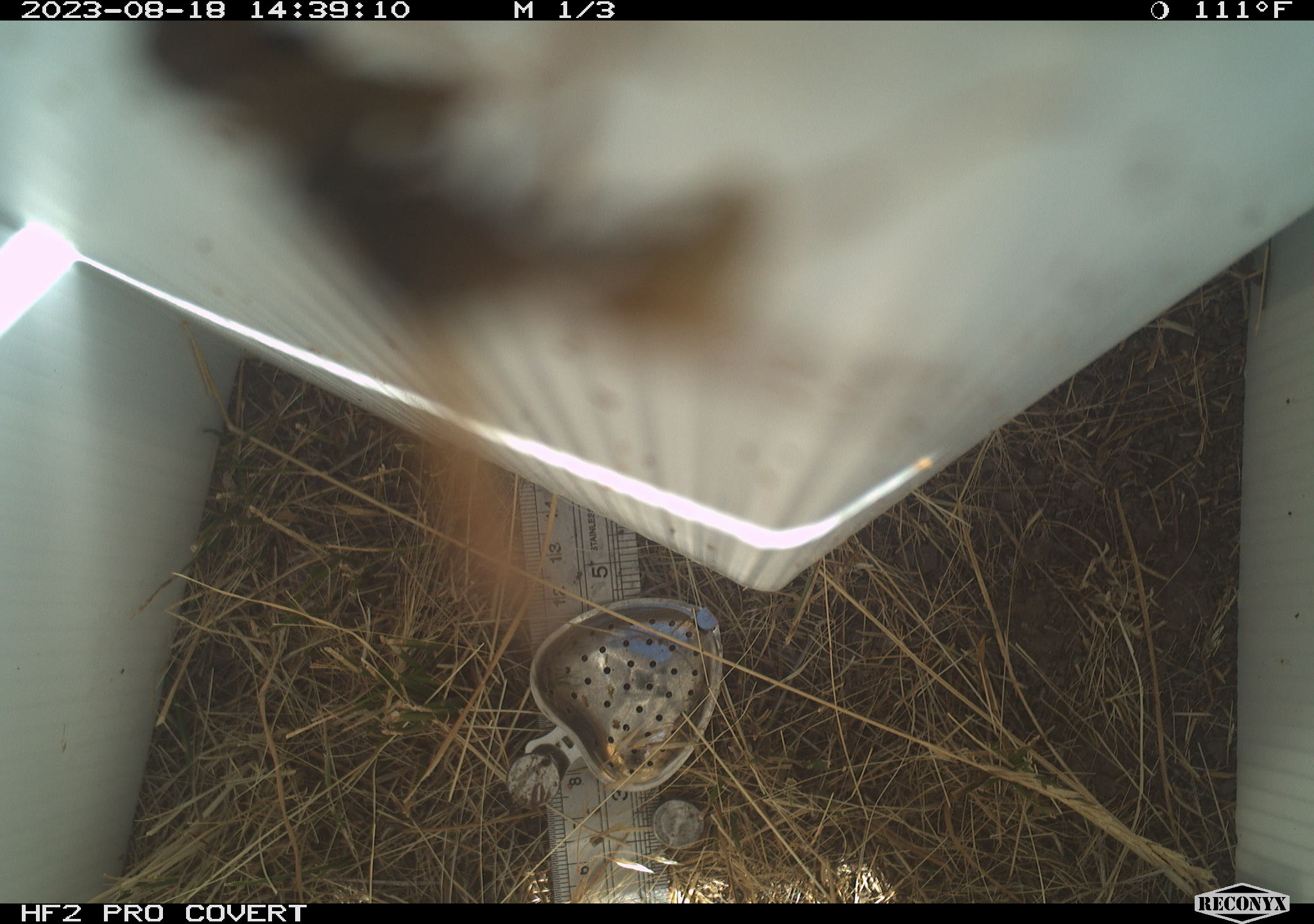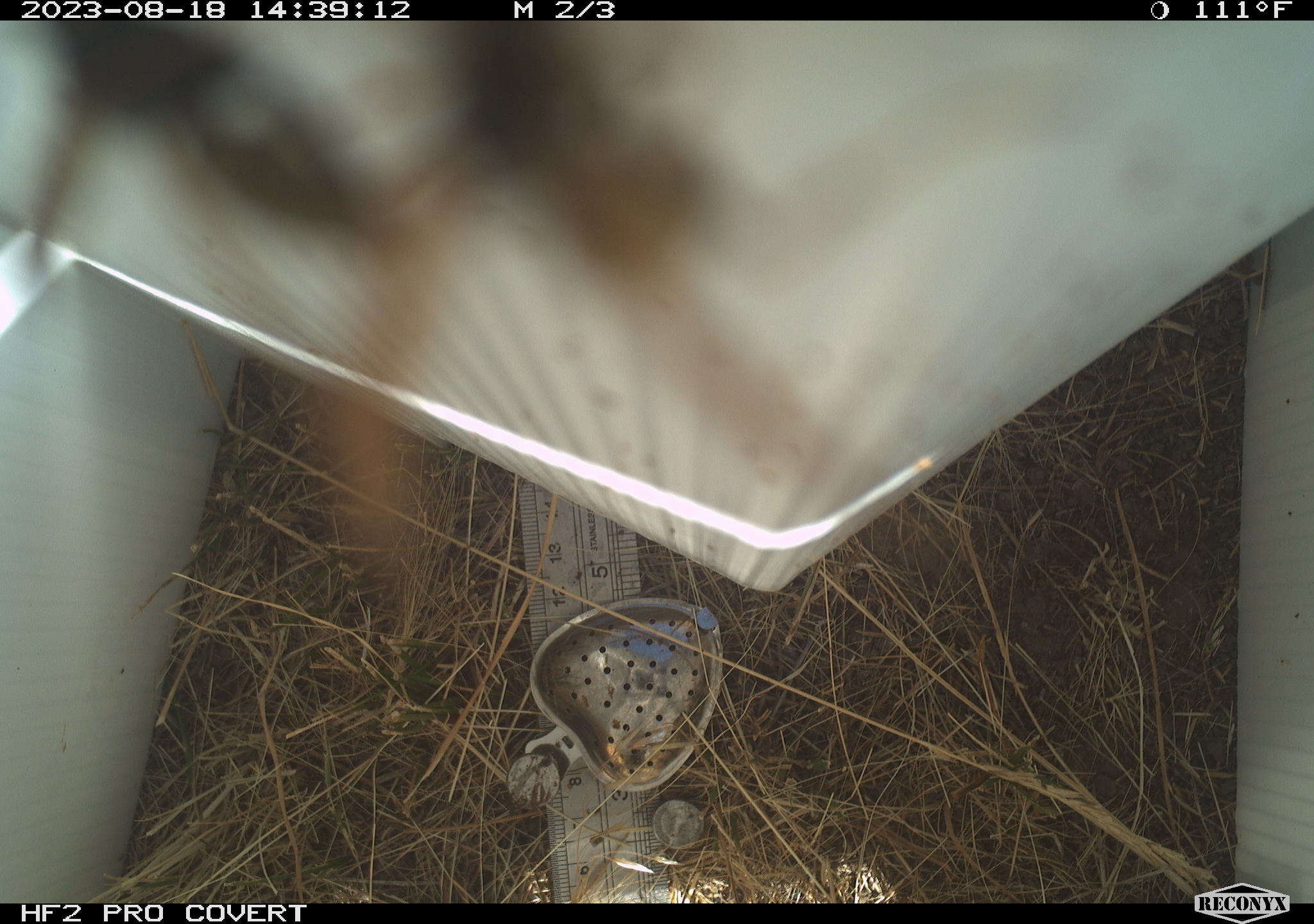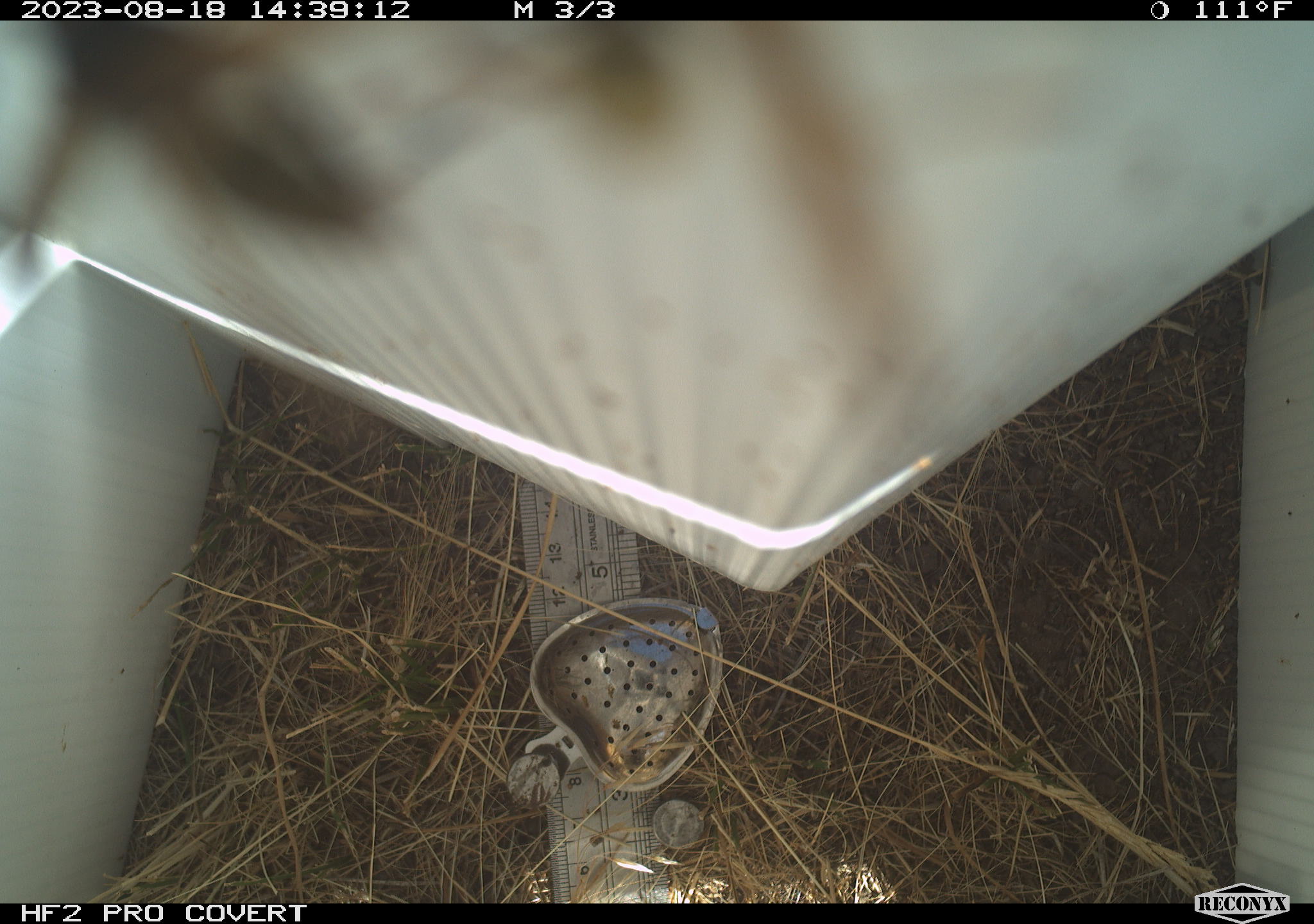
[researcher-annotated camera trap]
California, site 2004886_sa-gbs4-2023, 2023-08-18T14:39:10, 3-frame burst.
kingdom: Animalia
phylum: Arthropoda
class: Insecta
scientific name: Insecta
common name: insect